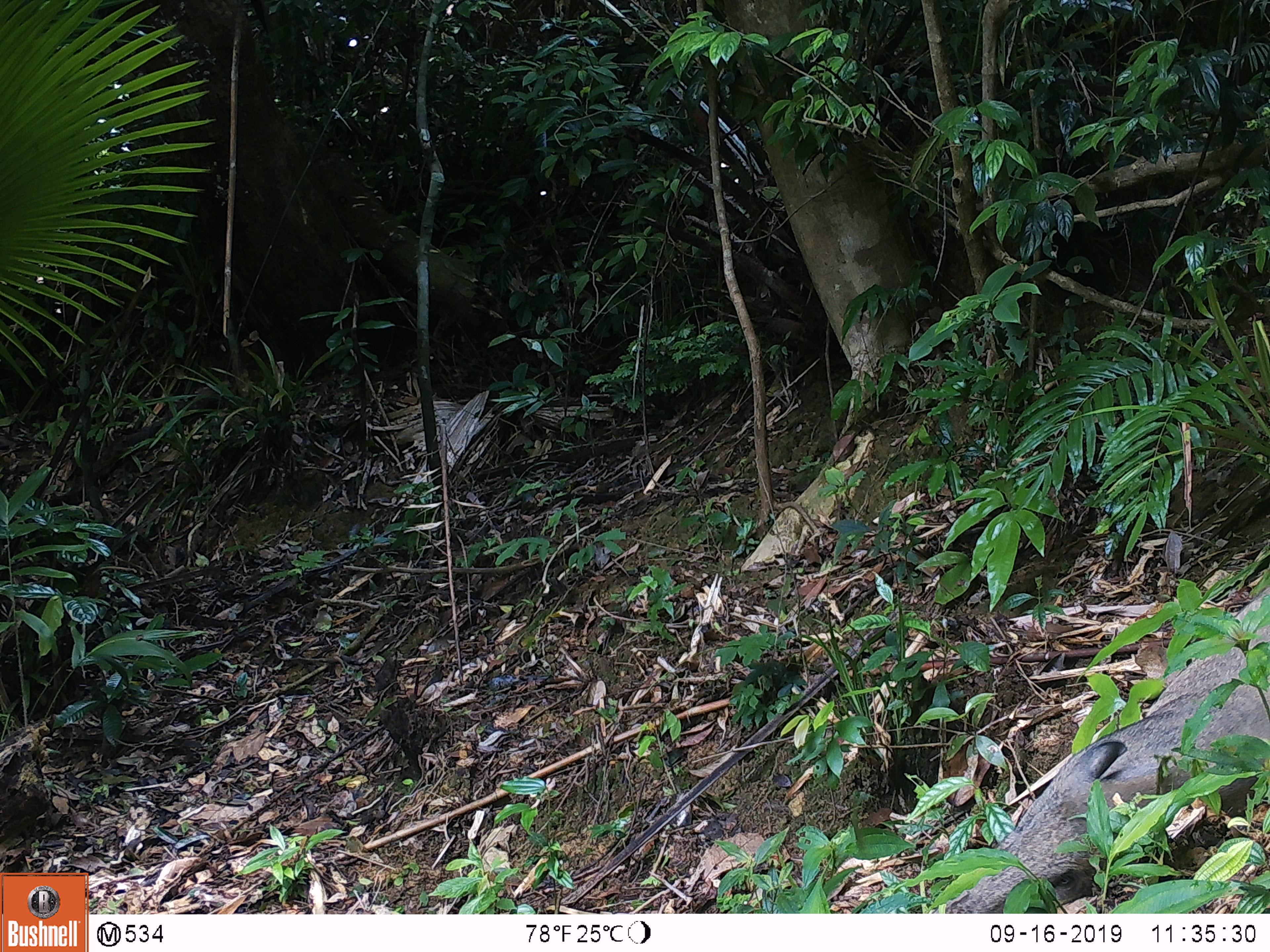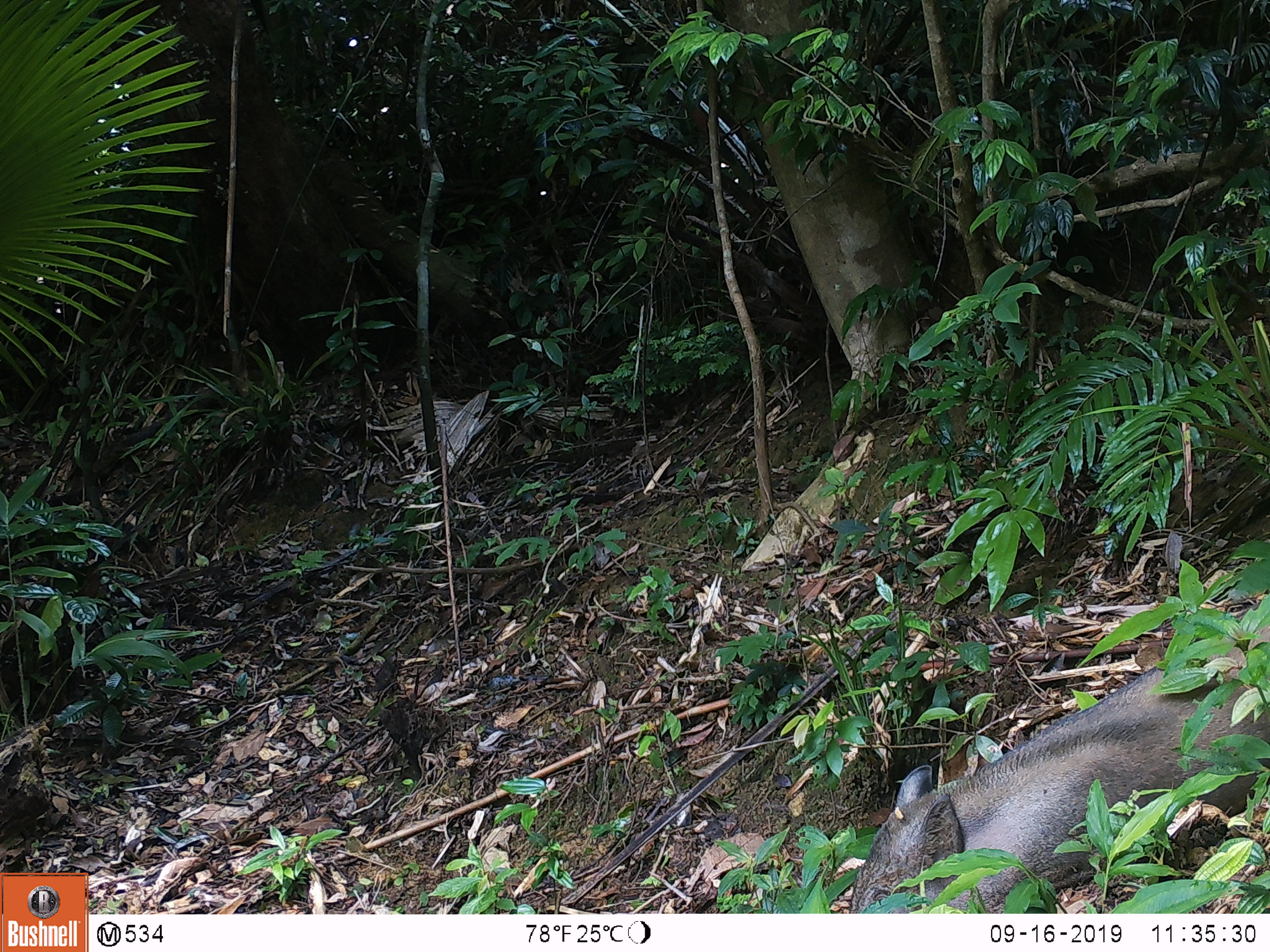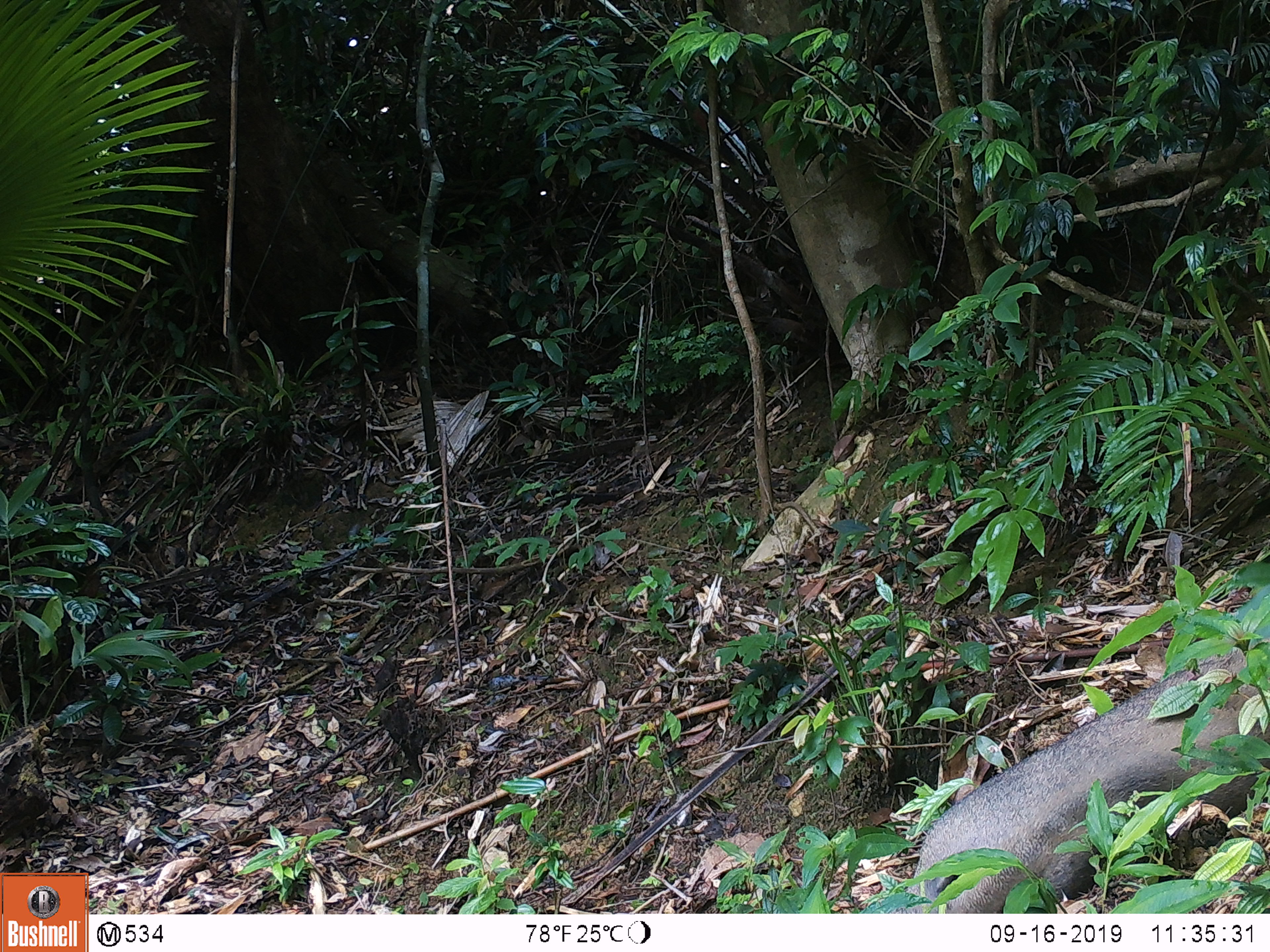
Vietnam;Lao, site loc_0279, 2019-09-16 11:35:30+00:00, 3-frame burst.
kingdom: Animalia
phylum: Chordata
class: Mammalia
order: Artiodactyla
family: Suidae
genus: Sus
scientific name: Sus scrofa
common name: eurasian wild pig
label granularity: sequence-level